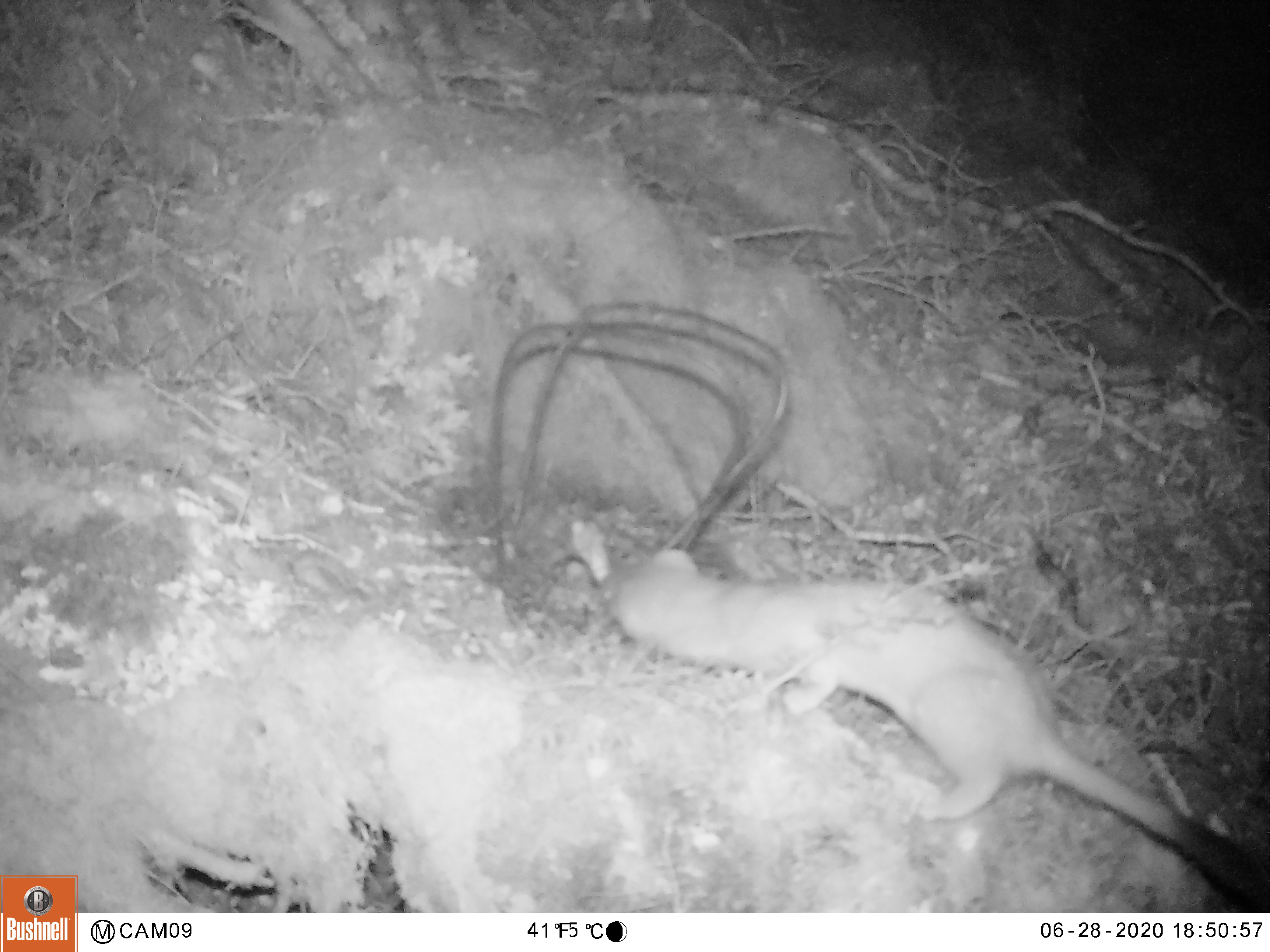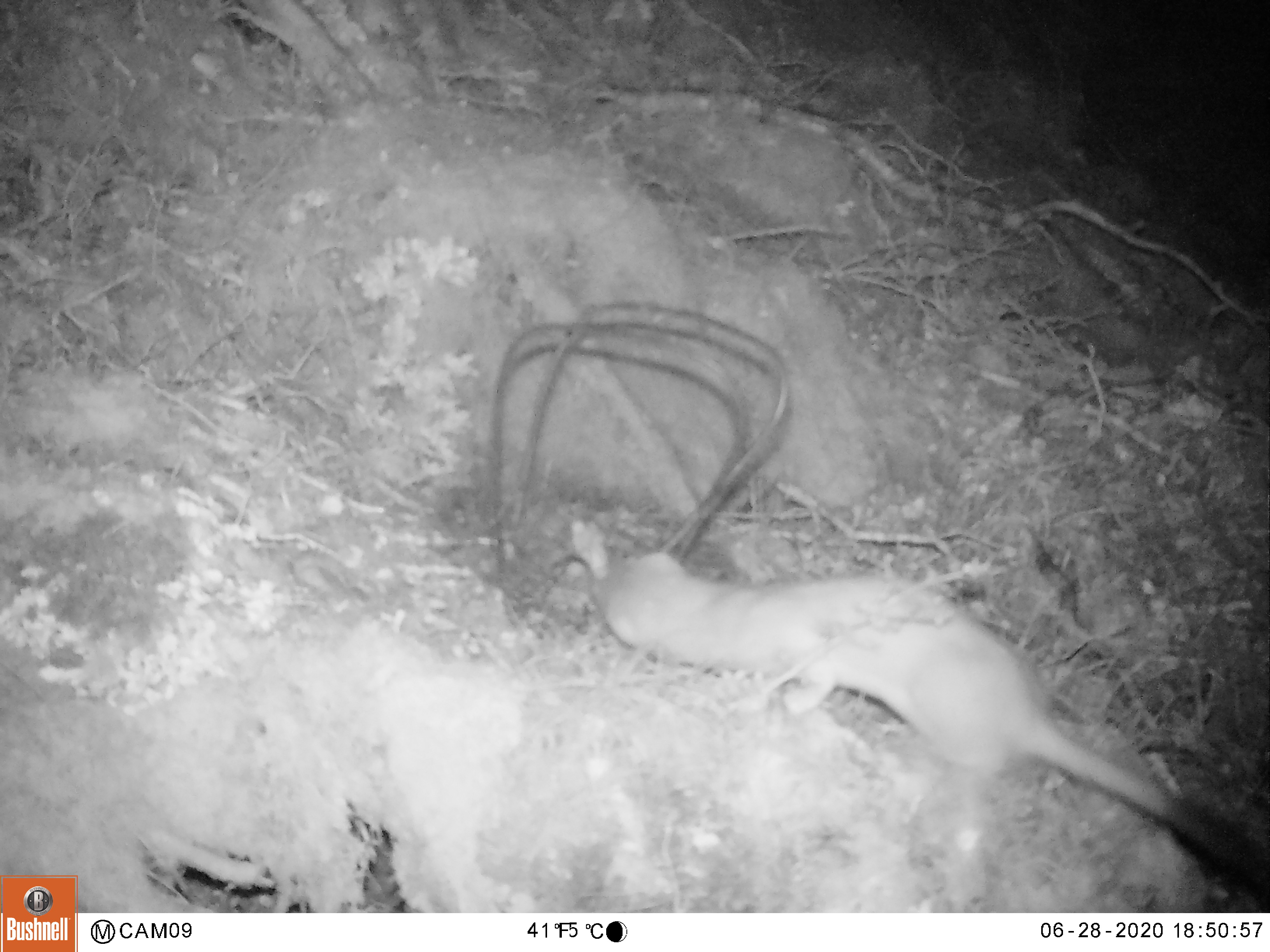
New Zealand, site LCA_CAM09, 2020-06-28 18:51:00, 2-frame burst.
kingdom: Animalia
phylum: Chordata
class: Mammalia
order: Carnivora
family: Mustelidae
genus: Mustela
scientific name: Mustela erminea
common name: stoat